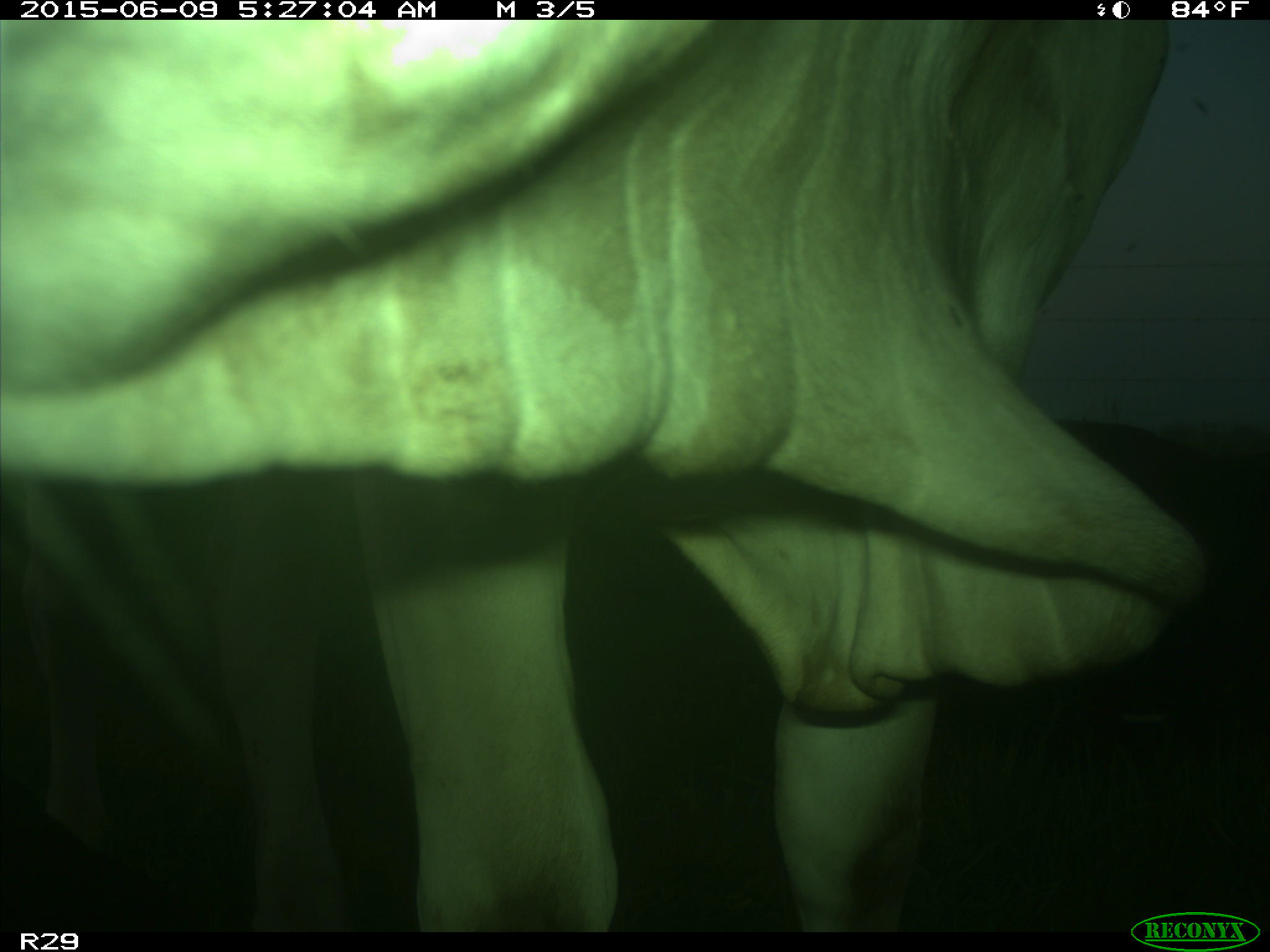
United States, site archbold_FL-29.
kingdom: Animalia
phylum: Chordata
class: Mammalia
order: Artiodactyla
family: Bovidae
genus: Bos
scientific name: Bos taurus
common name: domestic cow